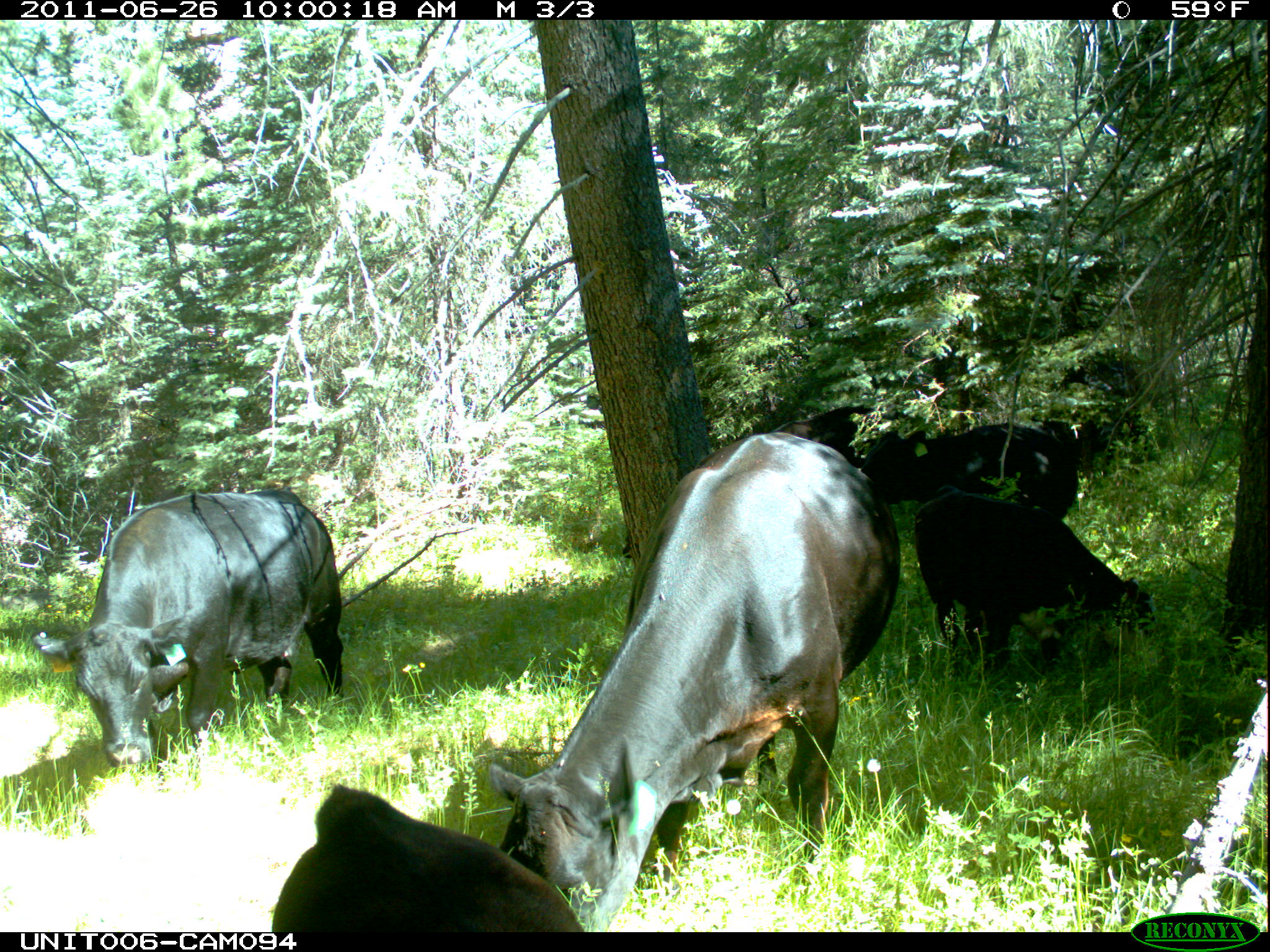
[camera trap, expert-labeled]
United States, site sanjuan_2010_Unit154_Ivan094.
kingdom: Animalia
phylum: Chordata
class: Mammalia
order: Artiodactyla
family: Bovidae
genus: Bos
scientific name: Bos taurus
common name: domestic cow